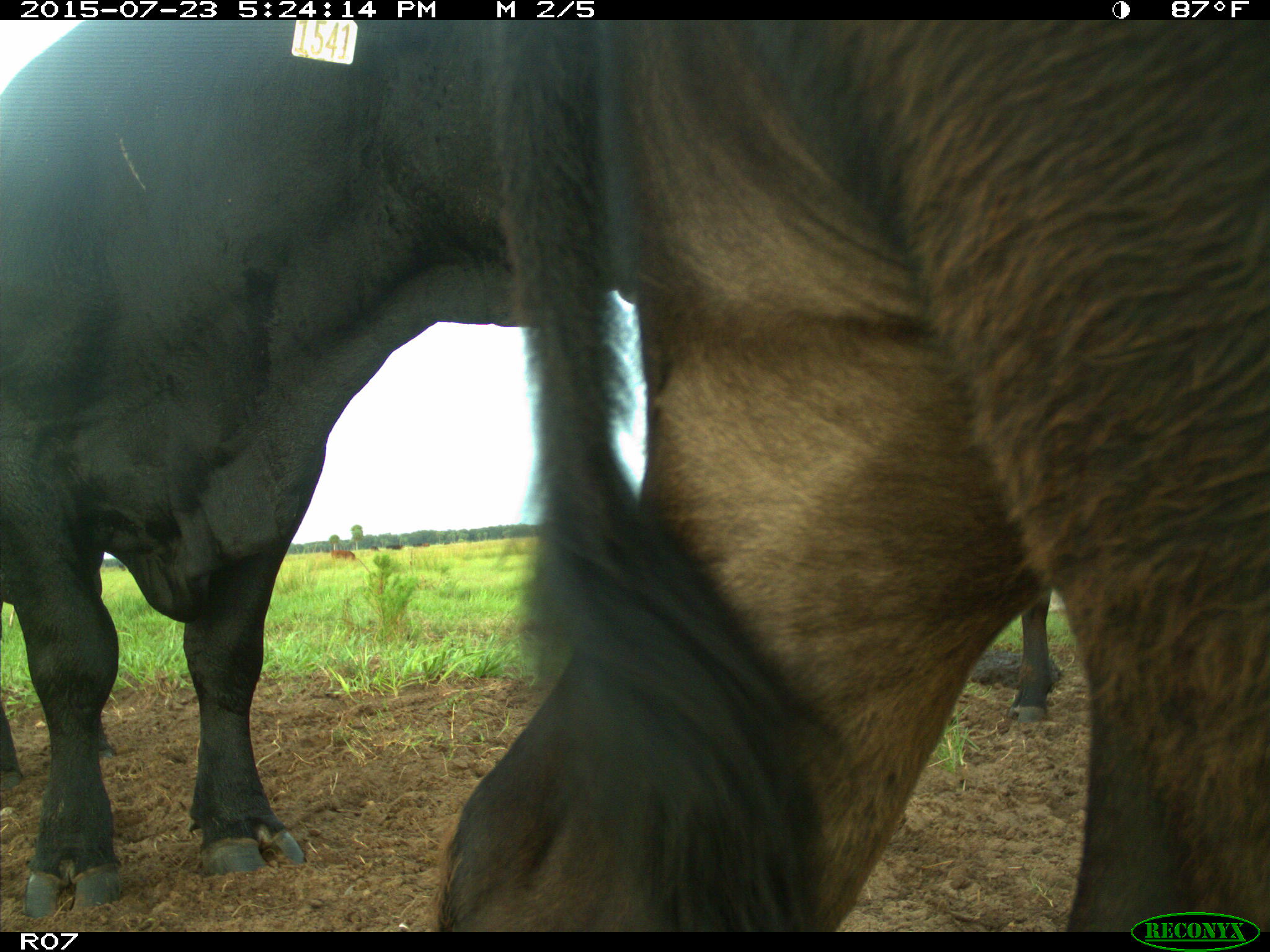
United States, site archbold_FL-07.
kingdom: Animalia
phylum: Chordata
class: Mammalia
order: Artiodactyla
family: Bovidae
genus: Bos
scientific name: Bos taurus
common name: domestic cow